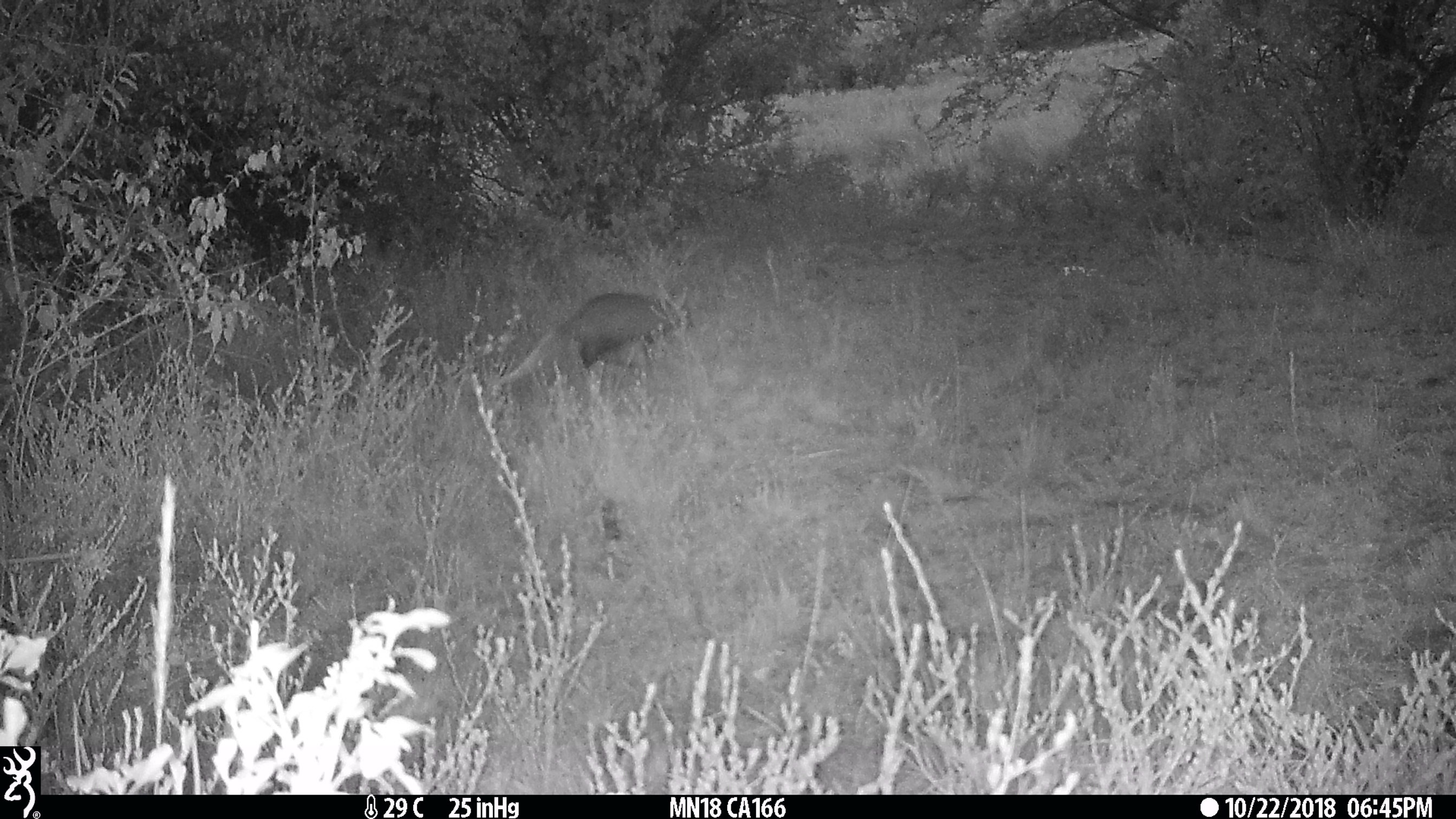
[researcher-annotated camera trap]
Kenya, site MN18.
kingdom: Animalia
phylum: Chordata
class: Mammalia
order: Carnivora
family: Herpestidae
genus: Ichneumia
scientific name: Ichneumia albicauda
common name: white-tailed mongoose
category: mongoose white tailed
Mongoose white tailed (white-tailed mongoose) (Ichneumia albicauda).